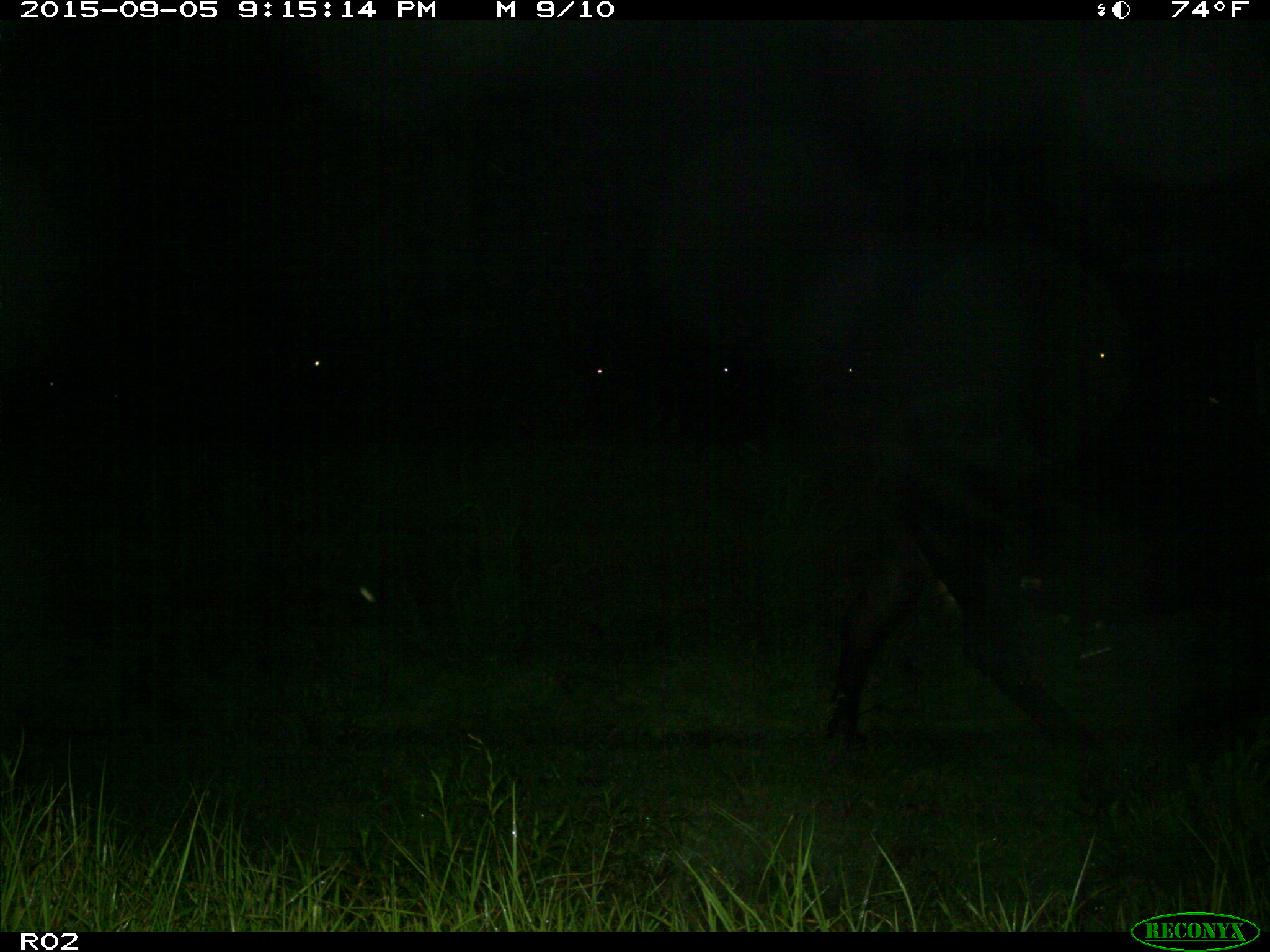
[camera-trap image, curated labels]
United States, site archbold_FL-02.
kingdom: Animalia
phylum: Chordata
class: Mammalia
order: Artiodactyla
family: Bovidae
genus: Bos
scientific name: Bos taurus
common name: domestic cow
Bos taurus (domestic cow).